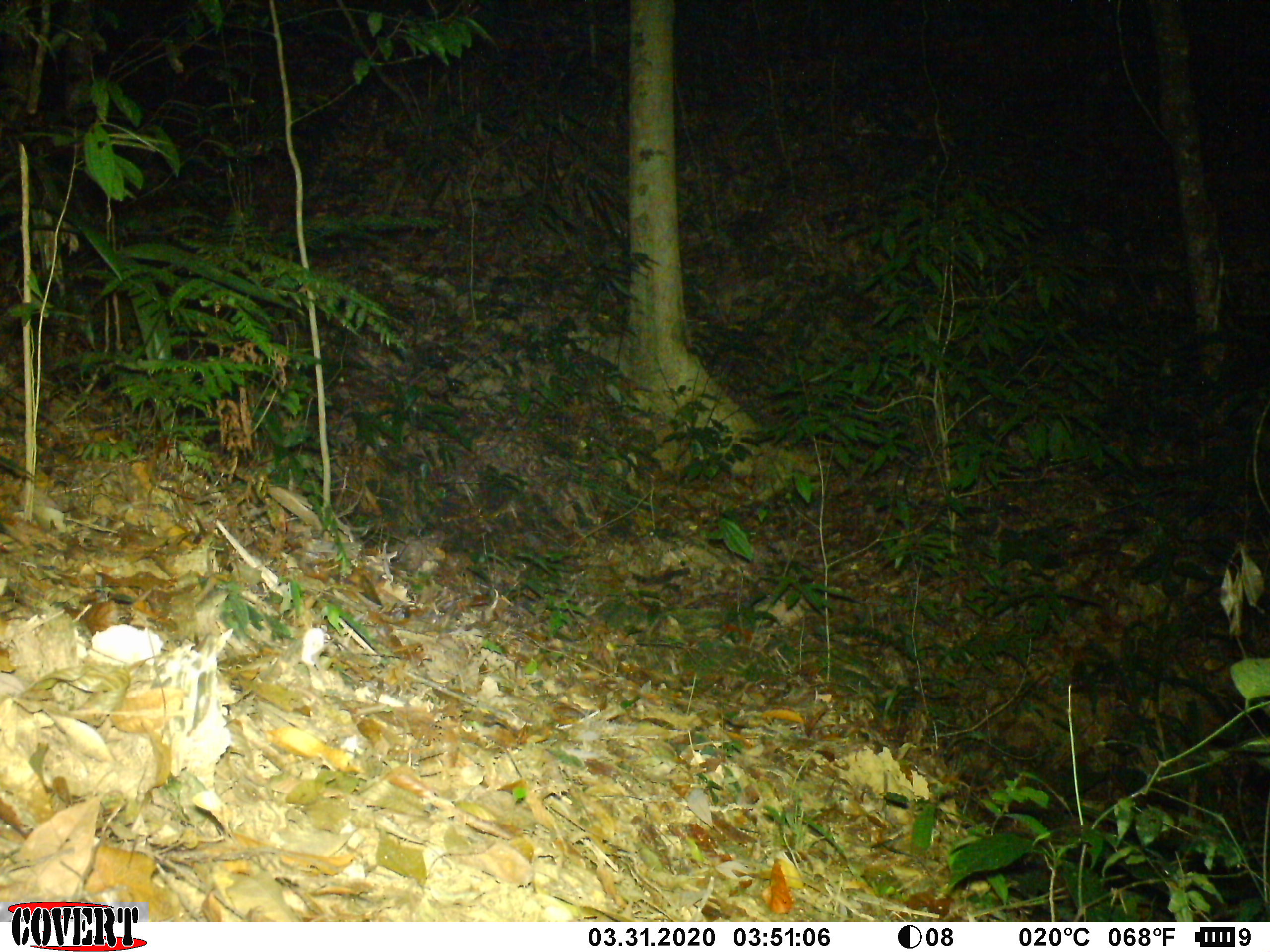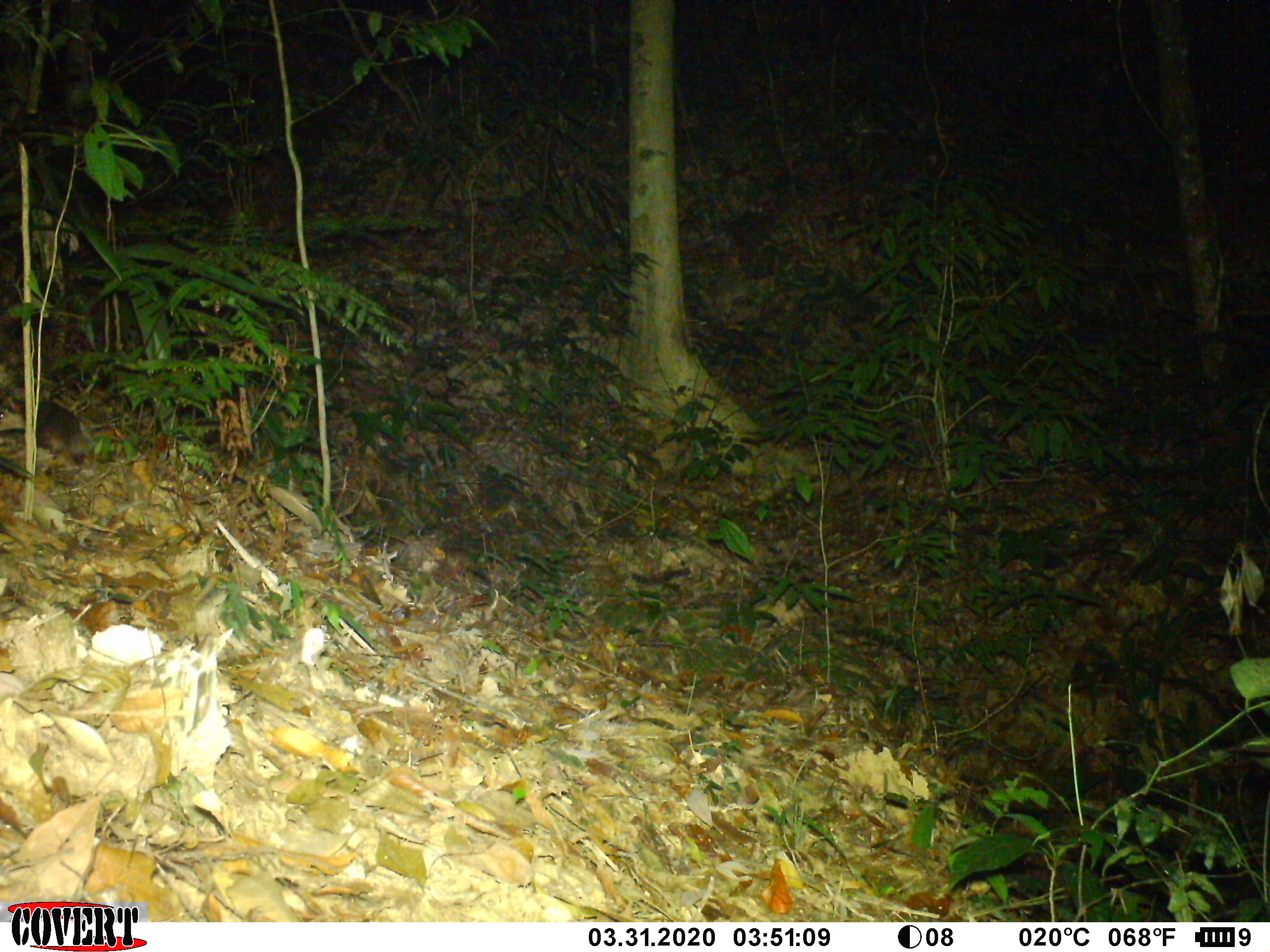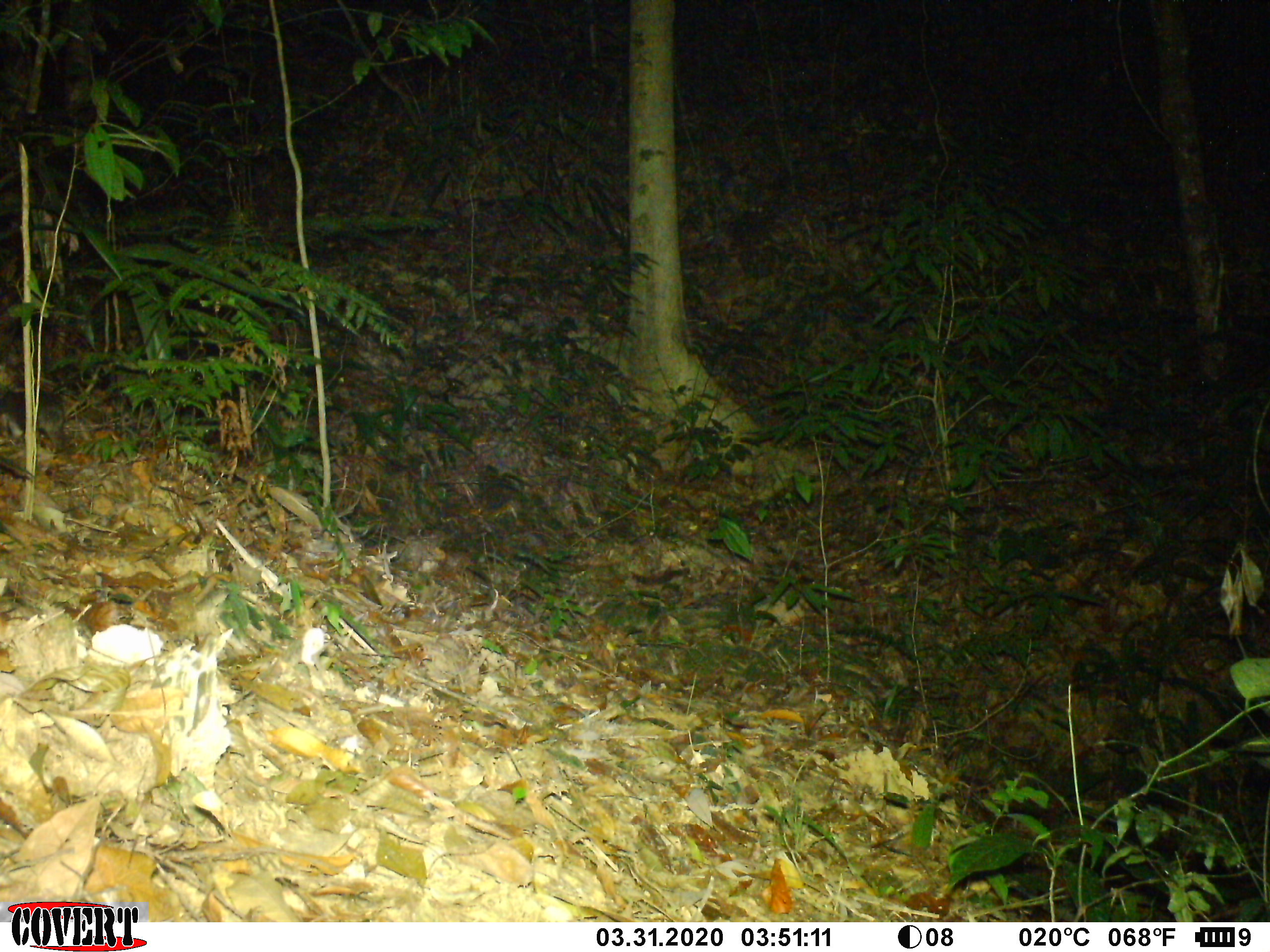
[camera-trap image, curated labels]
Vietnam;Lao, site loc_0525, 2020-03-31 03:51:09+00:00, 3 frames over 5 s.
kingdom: Animalia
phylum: Chordata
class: Mammalia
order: Carnivora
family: Mustelidae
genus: Melogale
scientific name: Melogale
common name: ferret badger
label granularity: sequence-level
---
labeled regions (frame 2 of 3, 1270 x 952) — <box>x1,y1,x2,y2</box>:
ferret badger: <box>0,392,84,465</box>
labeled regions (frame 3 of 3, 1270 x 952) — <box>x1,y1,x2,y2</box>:
ferret badger: <box>0,388,65,454</box>